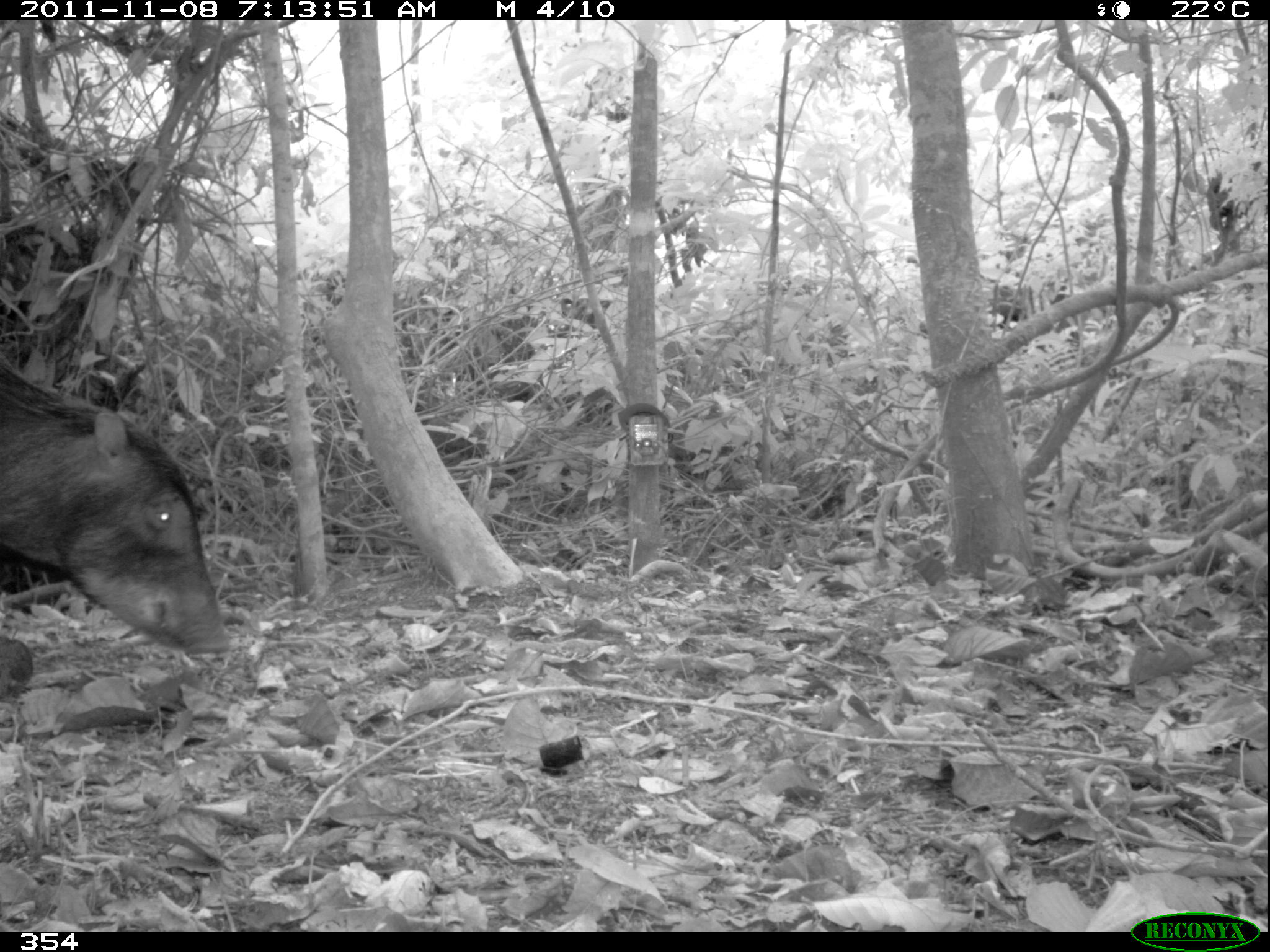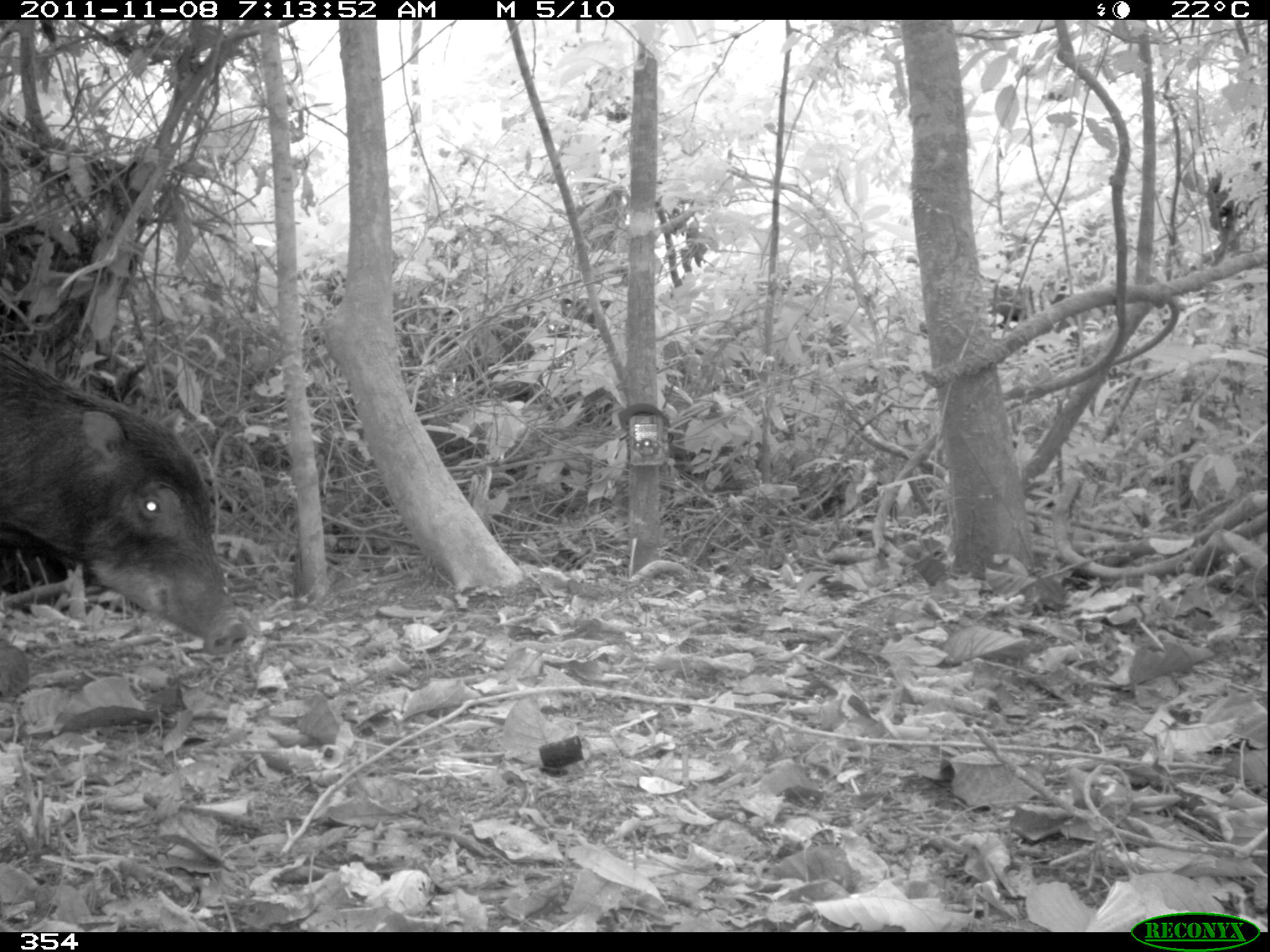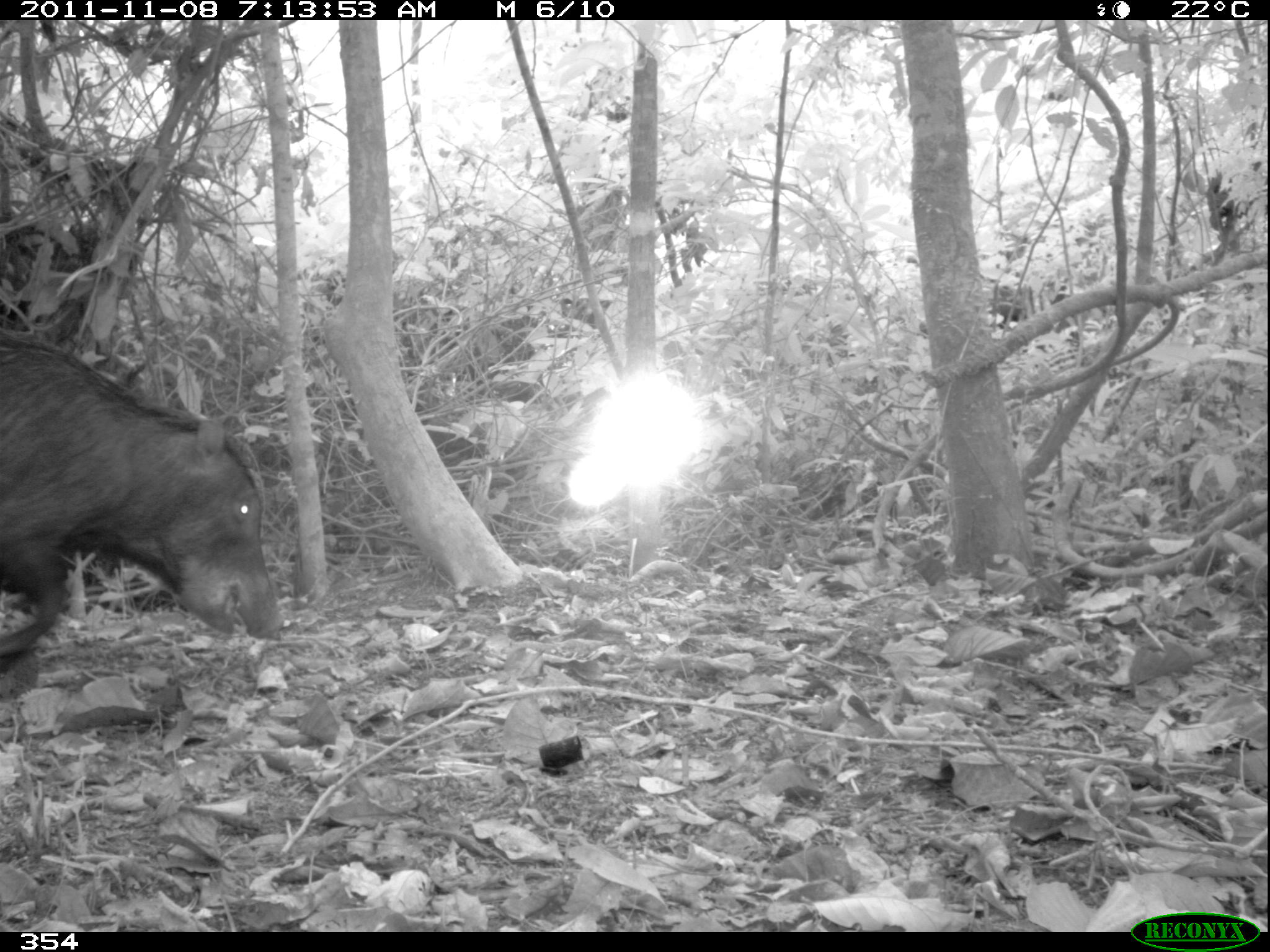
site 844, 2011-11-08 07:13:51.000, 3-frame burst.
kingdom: Animalia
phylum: Chordata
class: Mammalia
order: Artiodactyla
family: Tayassuidae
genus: Tayassu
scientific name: Tayassu pecari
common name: white-lipped peccary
Tayassu pecari (white-lipped peccary).